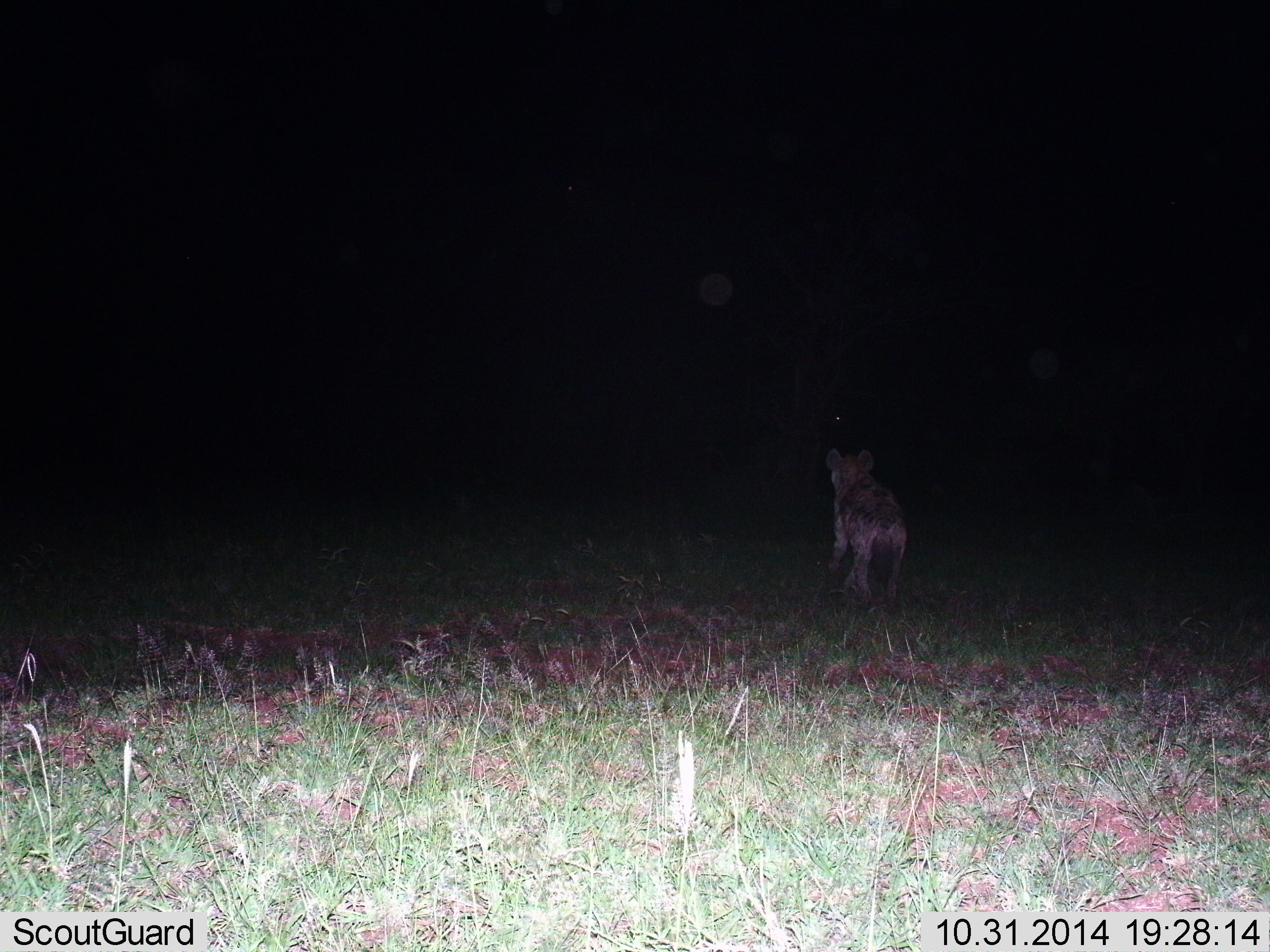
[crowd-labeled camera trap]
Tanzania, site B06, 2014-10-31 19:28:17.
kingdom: Animalia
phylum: Chordata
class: Mammalia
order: Carnivora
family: Hyaenidae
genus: Crocuta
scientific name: Crocuta crocuta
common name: spotted hyena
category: hyenaspotted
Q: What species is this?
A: Hyenaspotted (spotted hyena) (Crocuta crocuta).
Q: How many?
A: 1.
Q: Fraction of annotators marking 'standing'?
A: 20%.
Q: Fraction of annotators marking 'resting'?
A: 0%.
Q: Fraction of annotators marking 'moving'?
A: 80%.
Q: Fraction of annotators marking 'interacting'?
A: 0%.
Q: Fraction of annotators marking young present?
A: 0%.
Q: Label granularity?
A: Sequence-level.